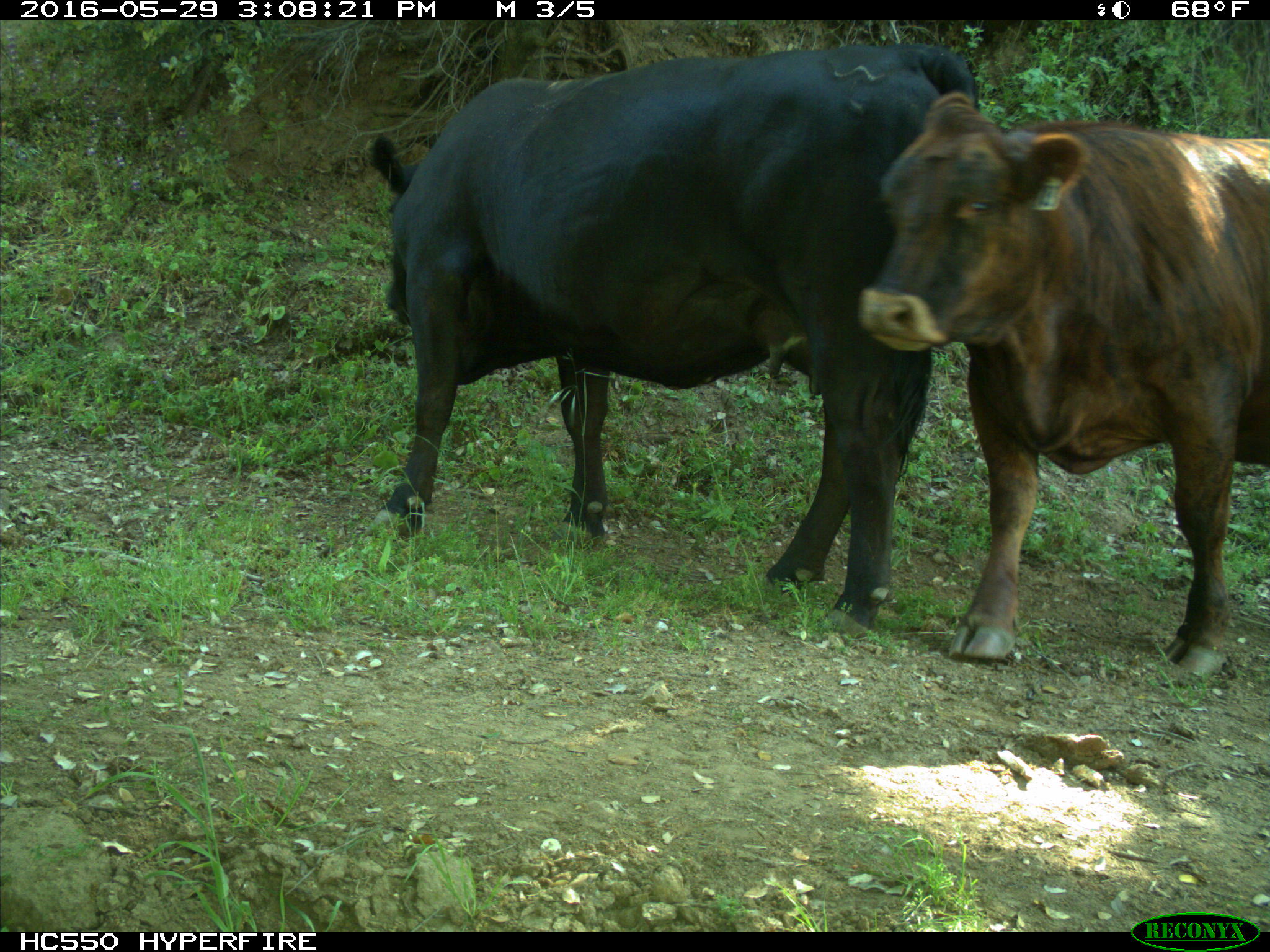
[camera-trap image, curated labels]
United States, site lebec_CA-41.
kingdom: Animalia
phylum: Chordata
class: Mammalia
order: Artiodactyla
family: Bovidae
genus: Bos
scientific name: Bos taurus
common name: domestic cow